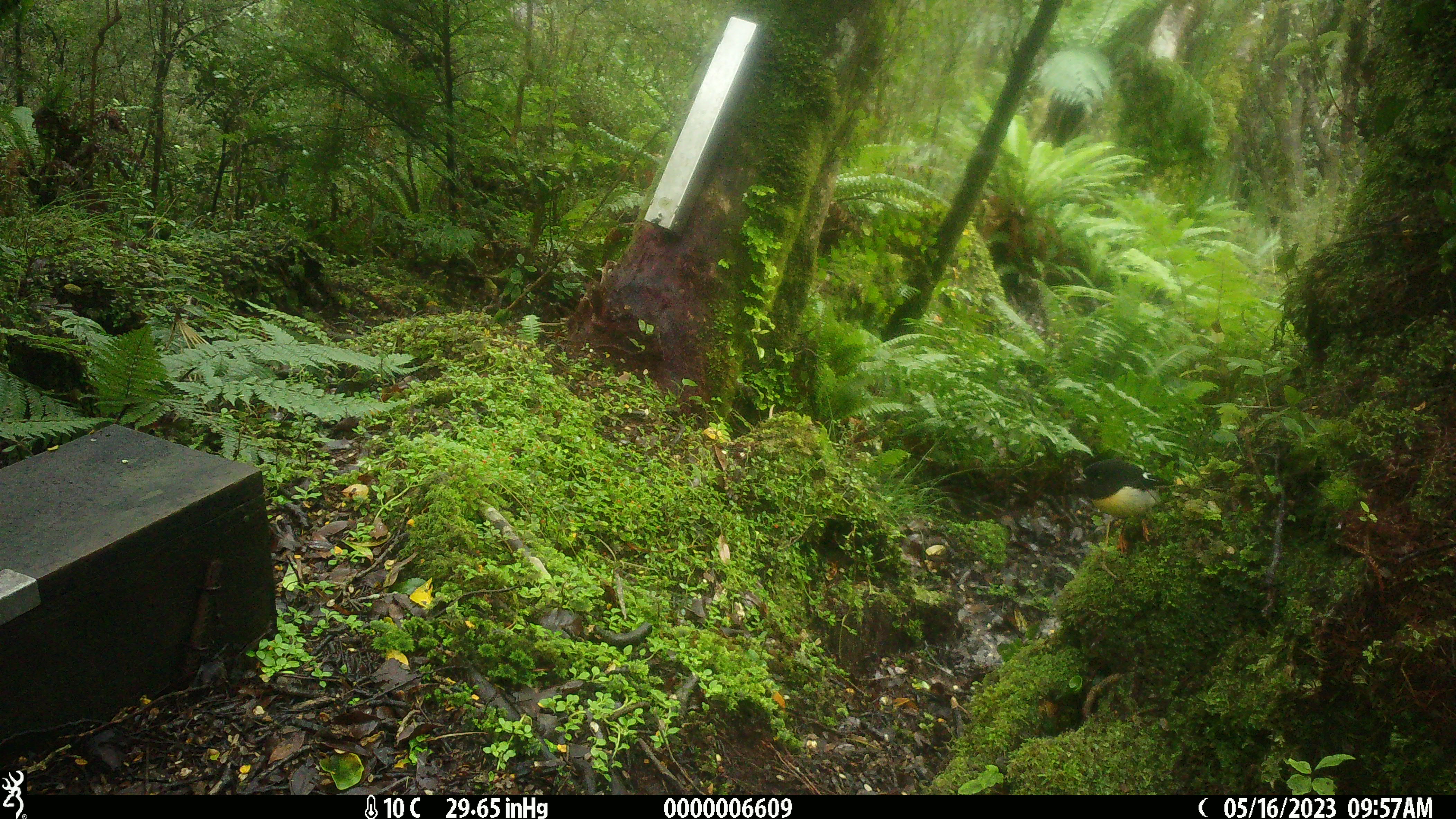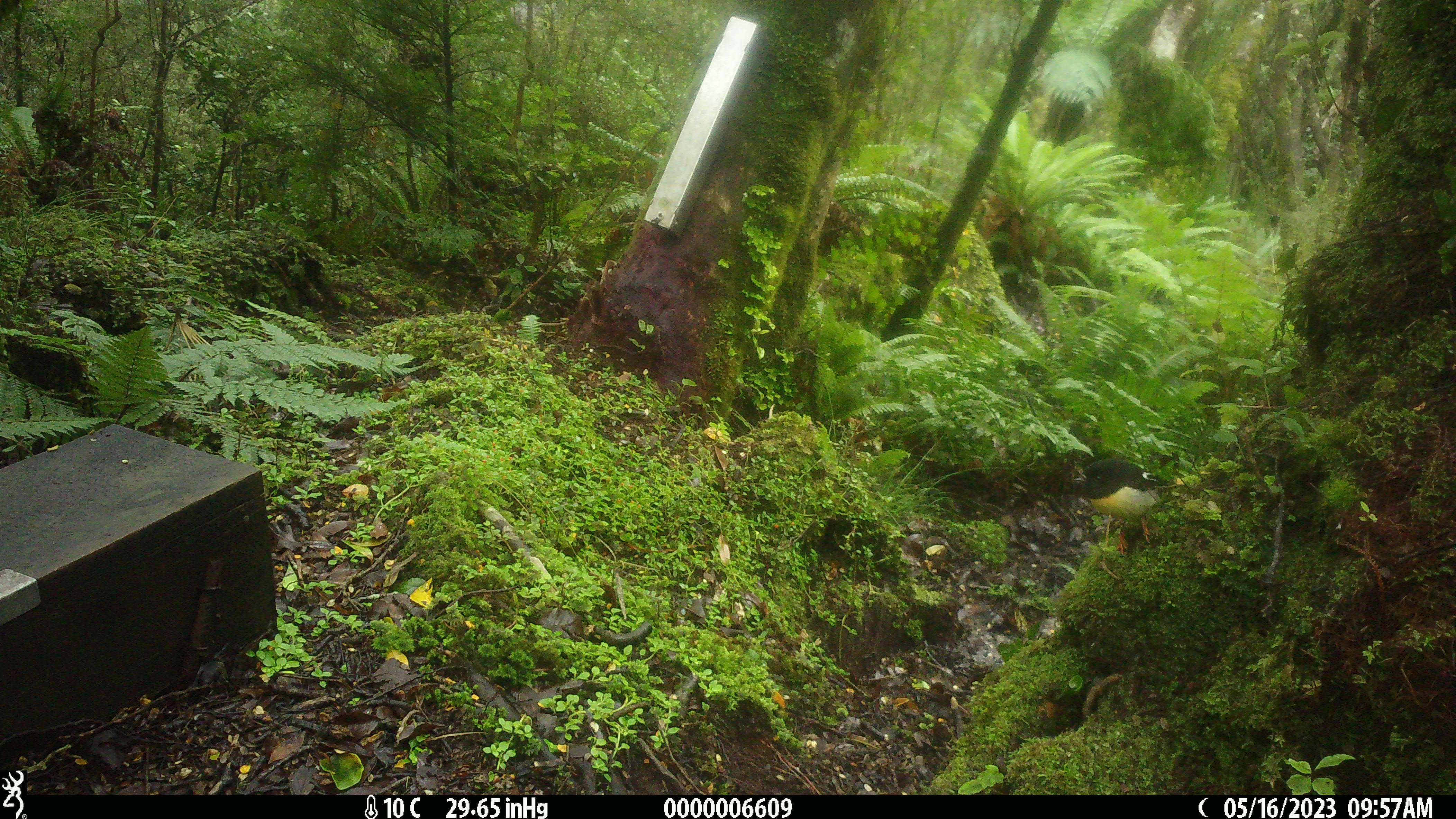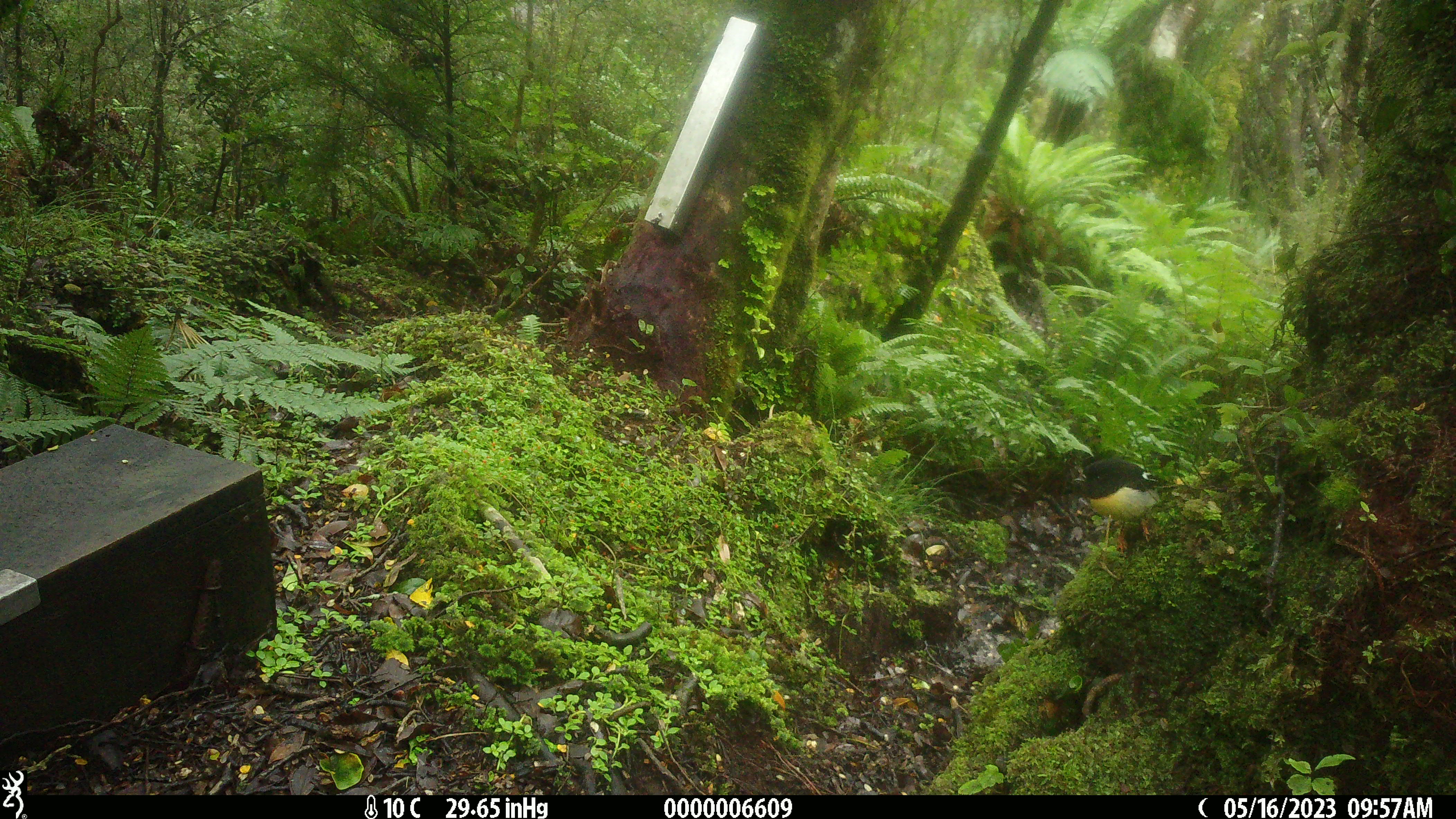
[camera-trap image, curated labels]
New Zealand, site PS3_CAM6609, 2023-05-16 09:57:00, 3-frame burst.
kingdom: Animalia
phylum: Chordata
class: Aves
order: Passeriformes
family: Petroicidae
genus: Petroica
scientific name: Petroica macrocephala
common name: tomtit